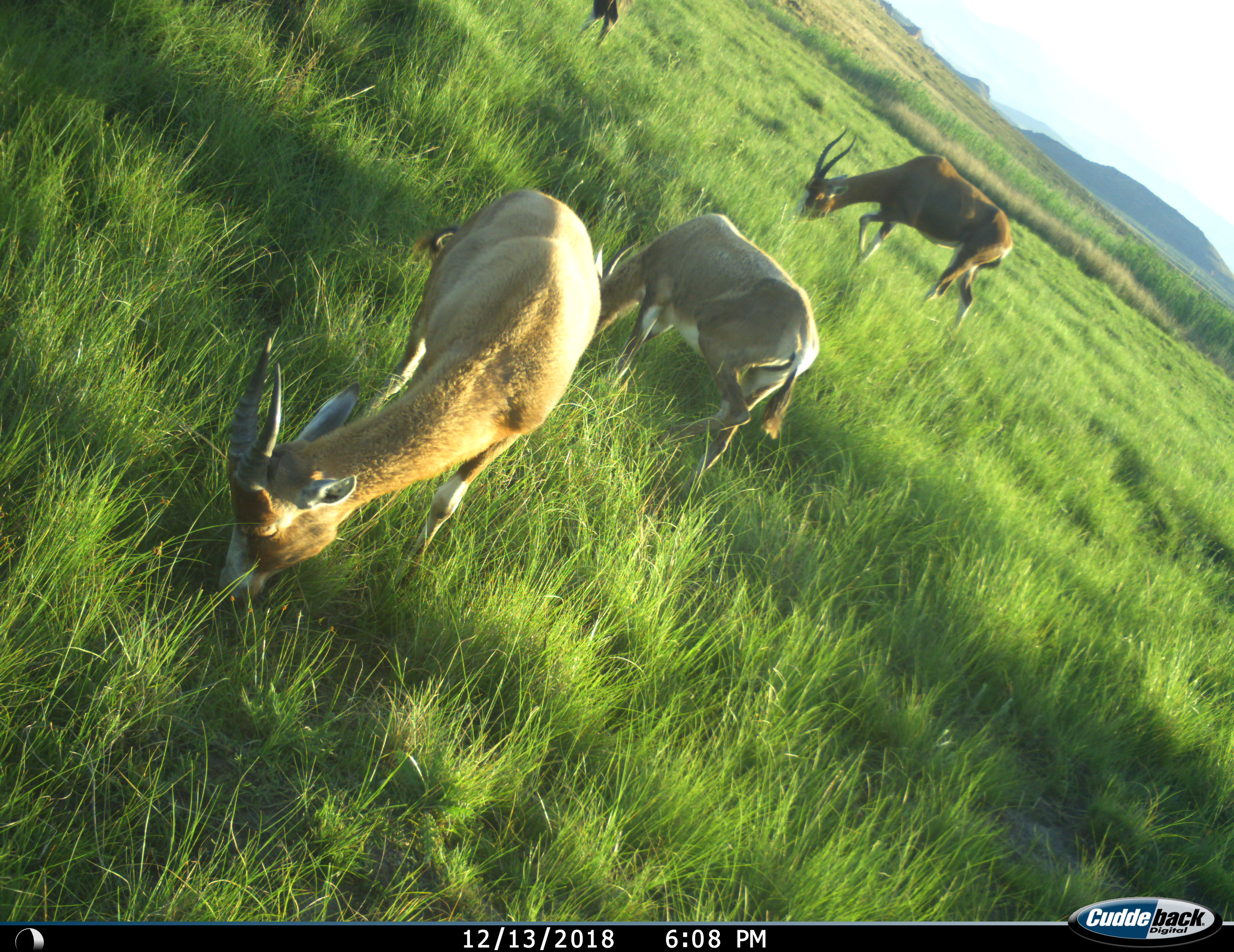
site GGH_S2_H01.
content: unidentified animal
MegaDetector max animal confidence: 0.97